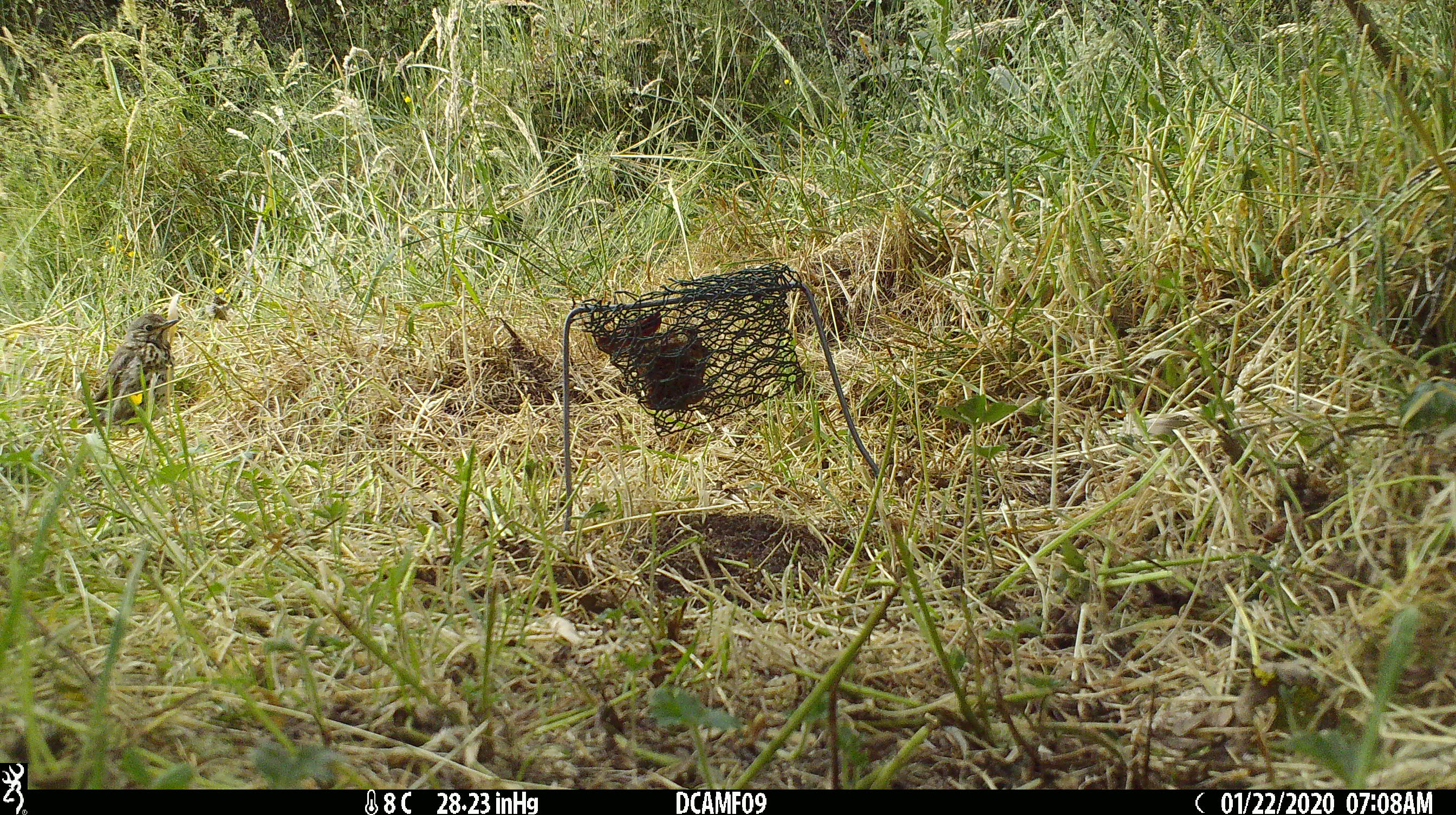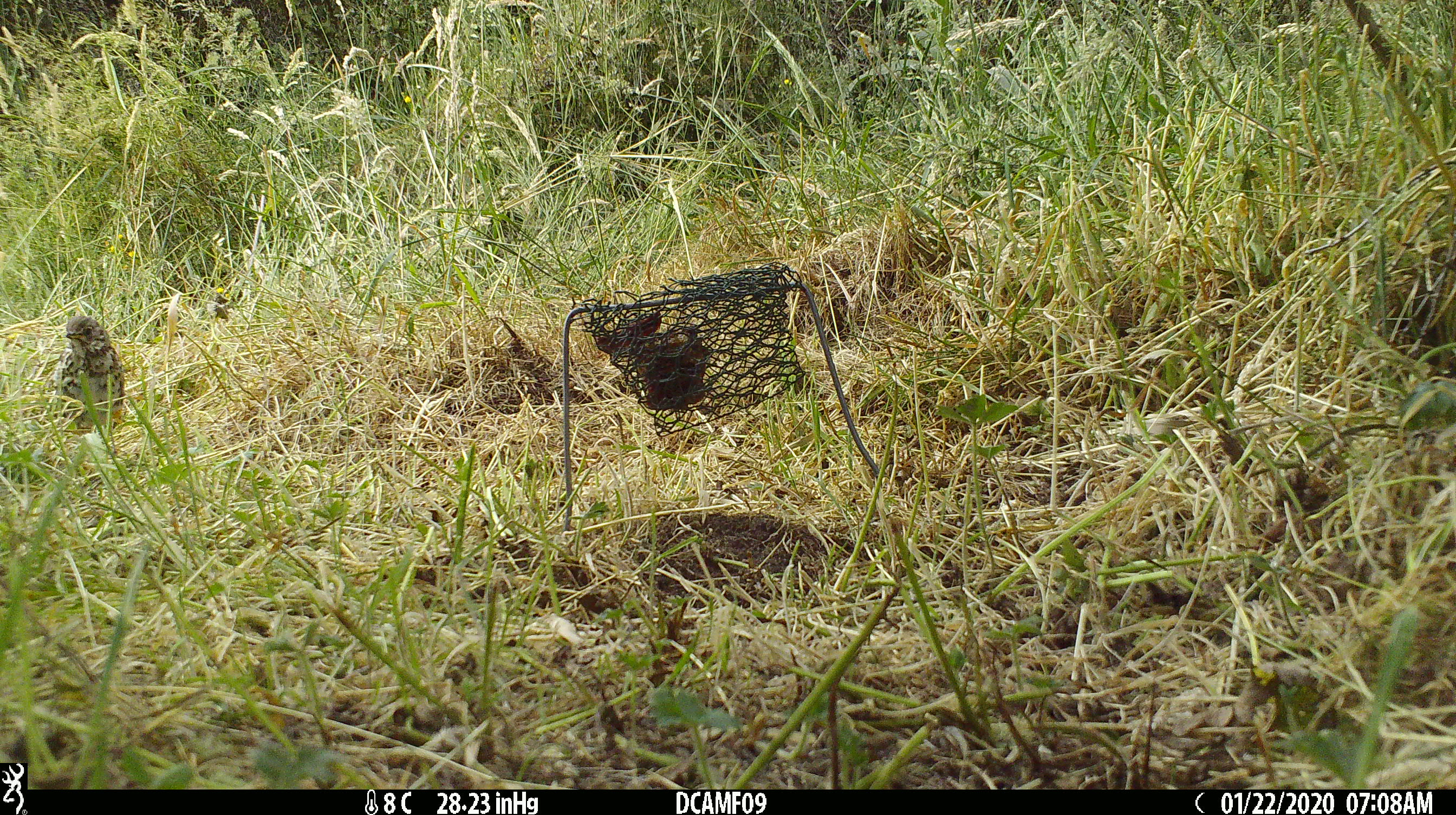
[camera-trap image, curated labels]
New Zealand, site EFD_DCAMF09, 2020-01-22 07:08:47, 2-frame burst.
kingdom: Animalia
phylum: Chordata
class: Aves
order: Passeriformes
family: Turdidae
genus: Turdus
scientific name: Turdus philomelos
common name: song thrush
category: thrush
Thrush (song thrush) (Turdus philomelos).